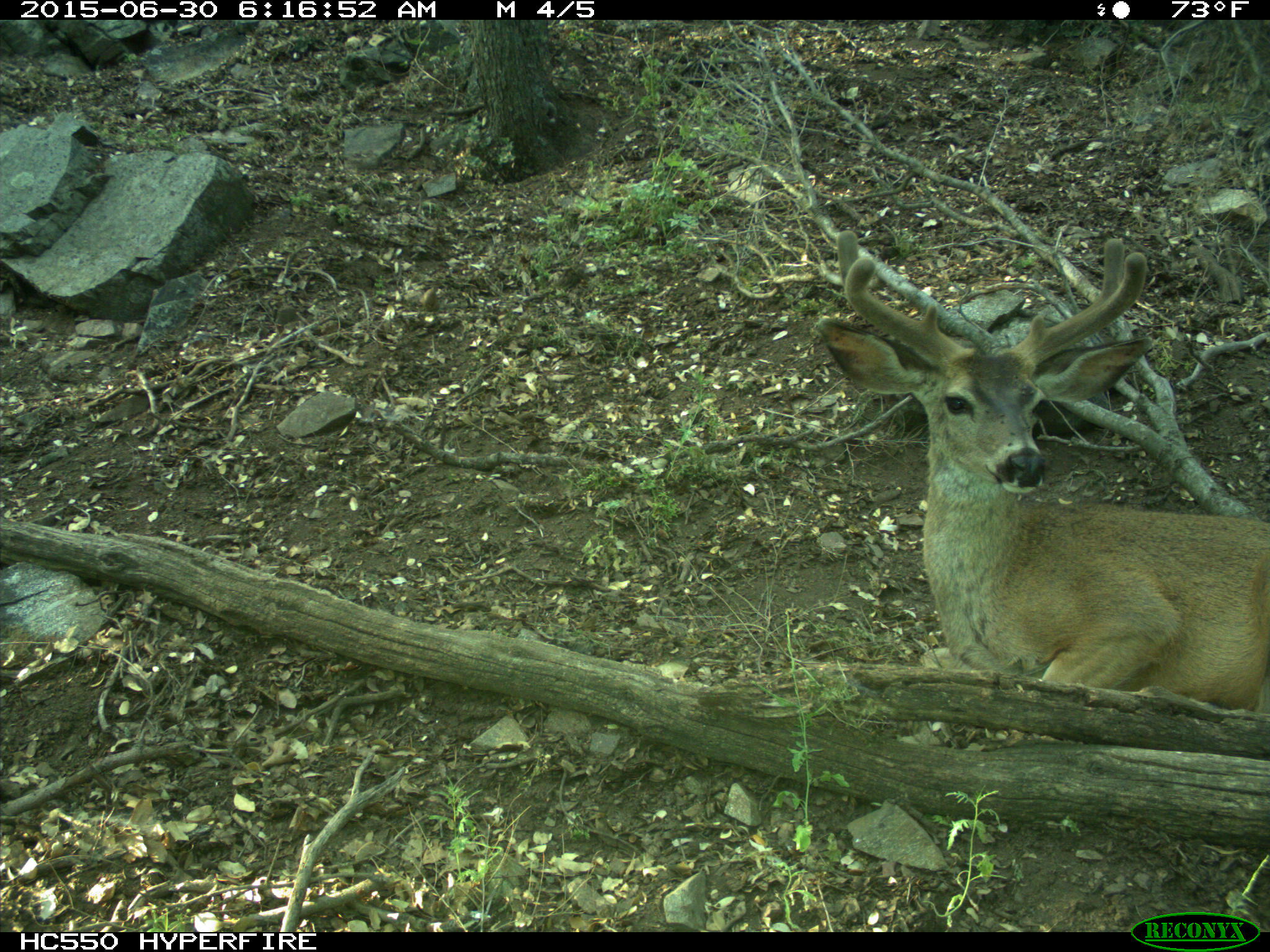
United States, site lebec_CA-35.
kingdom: Animalia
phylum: Chordata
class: Mammalia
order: Artiodactyla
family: Cervidae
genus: Odocoileus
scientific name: Odocoileus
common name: deer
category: unidentified deer